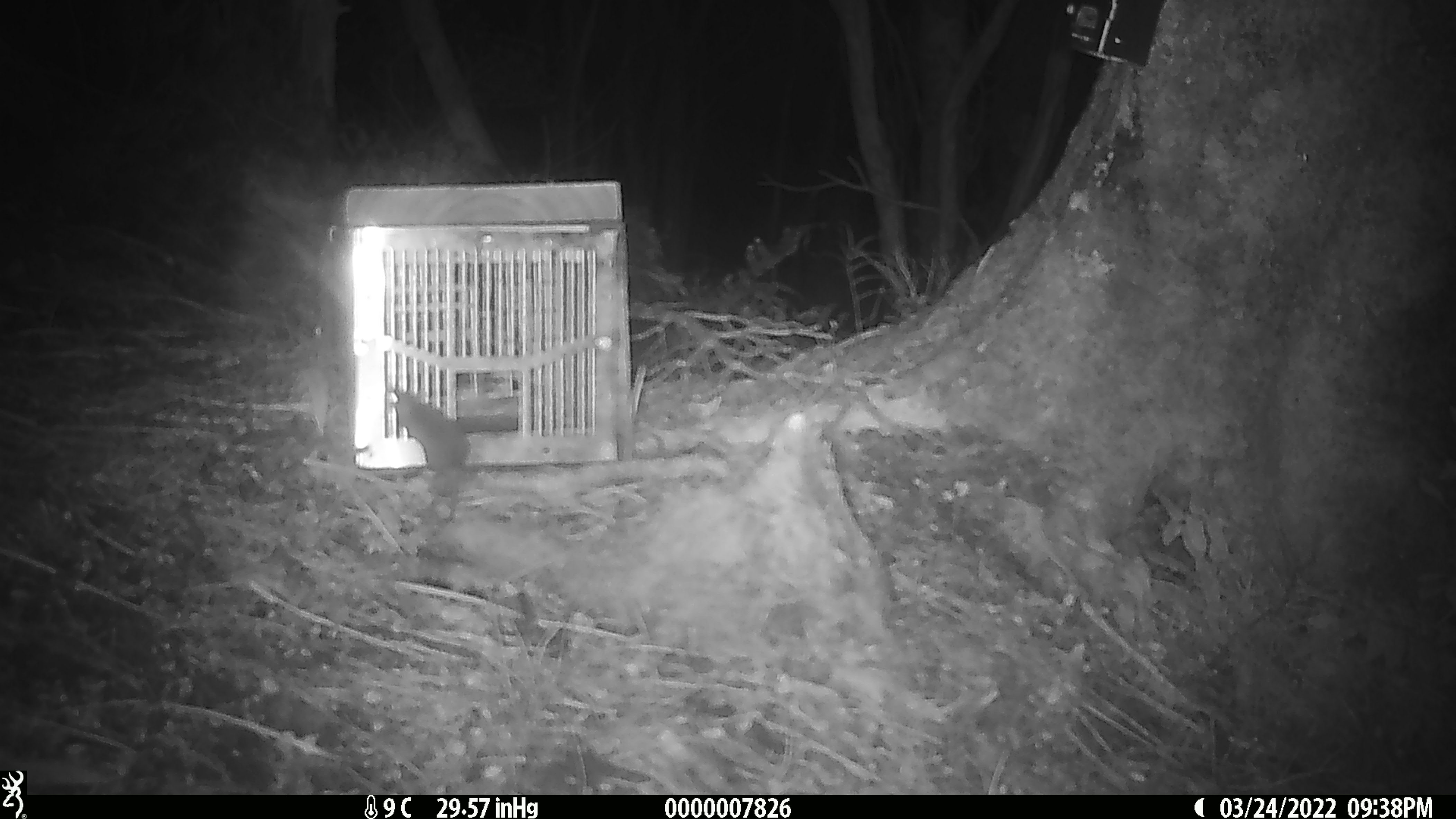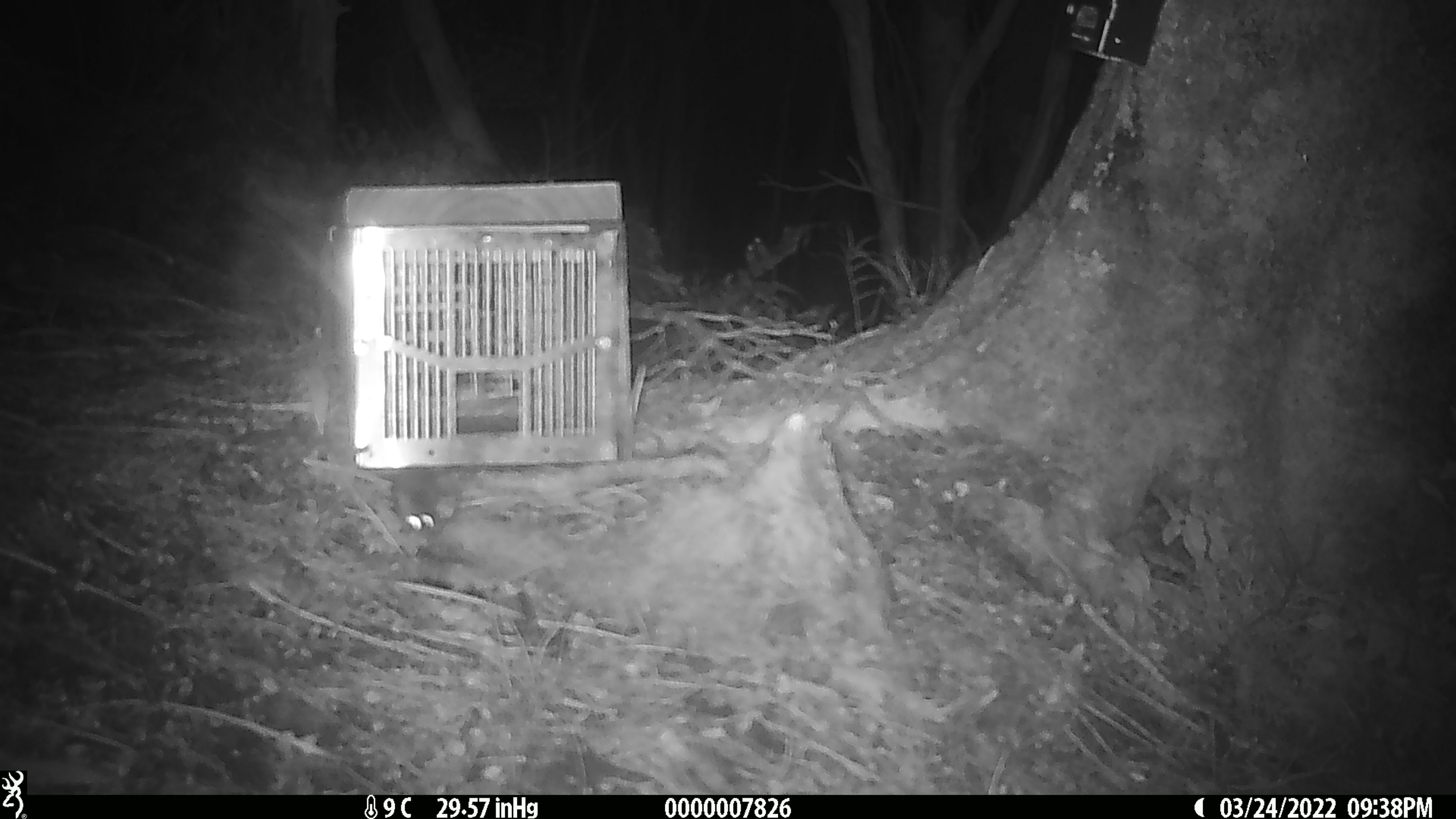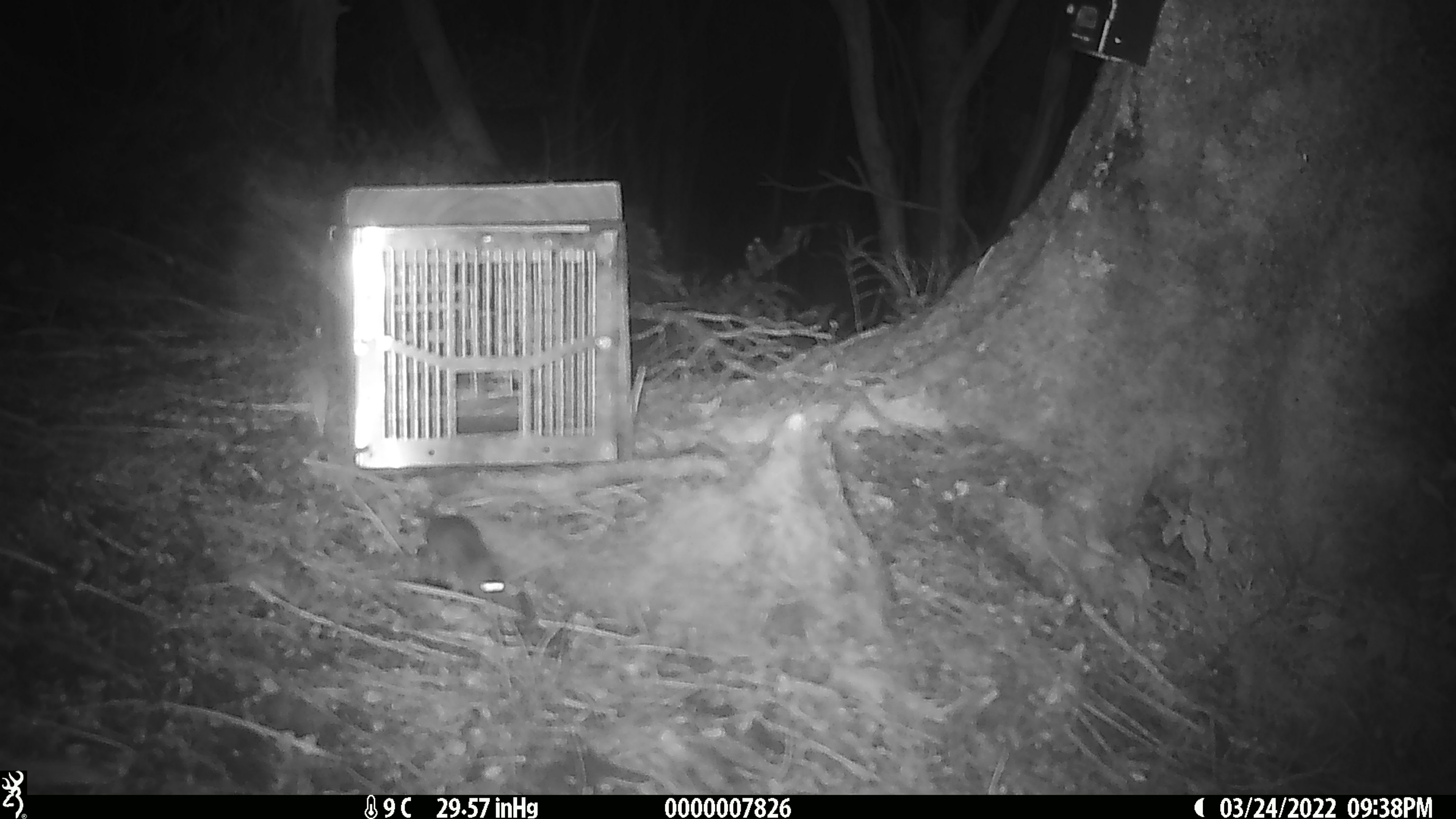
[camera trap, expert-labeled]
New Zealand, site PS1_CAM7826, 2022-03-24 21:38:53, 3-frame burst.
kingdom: Animalia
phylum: Chordata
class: Mammalia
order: Rodentia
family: Muridae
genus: Mus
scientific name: Mus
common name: mouse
Mouse (Mus).